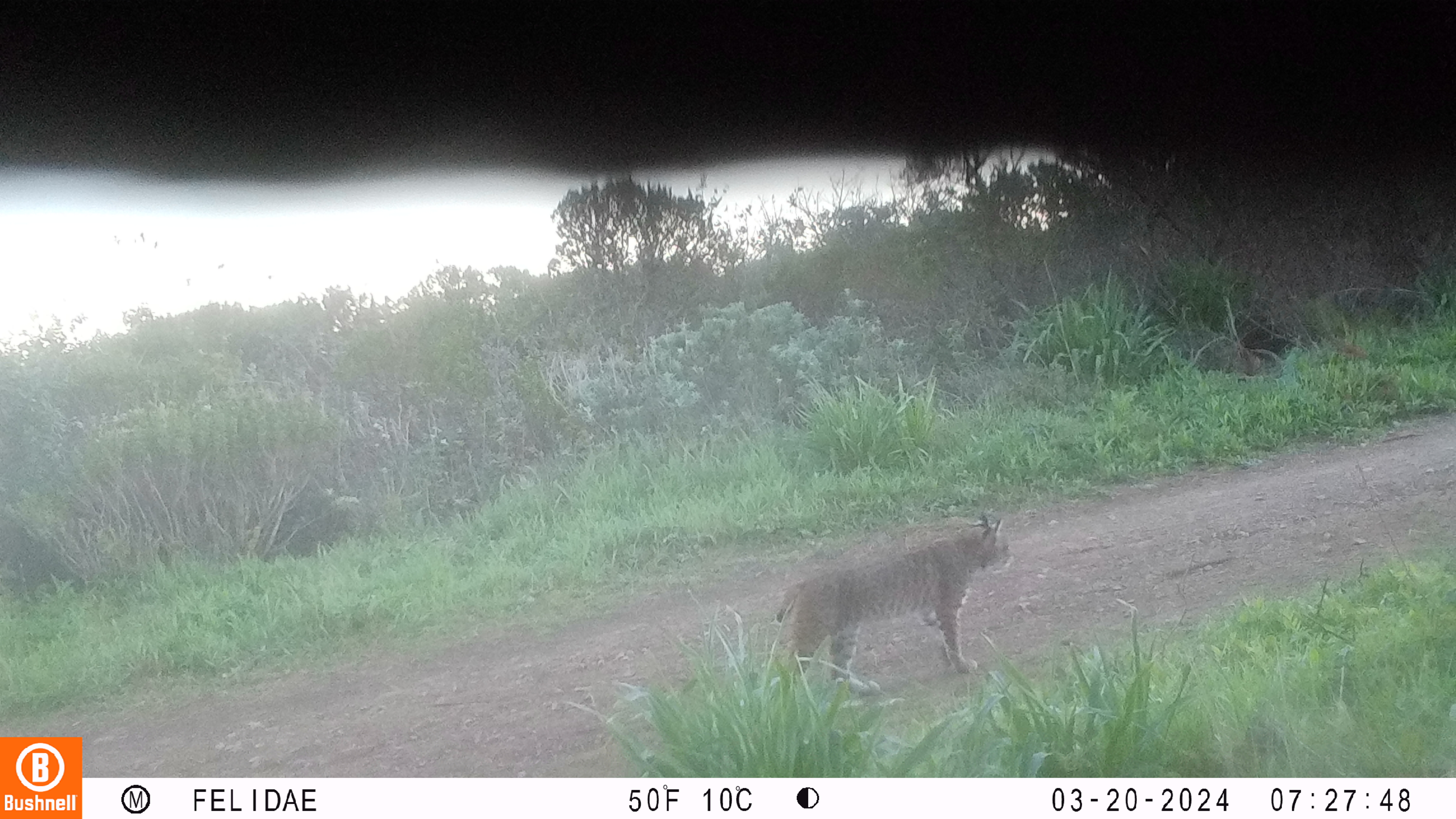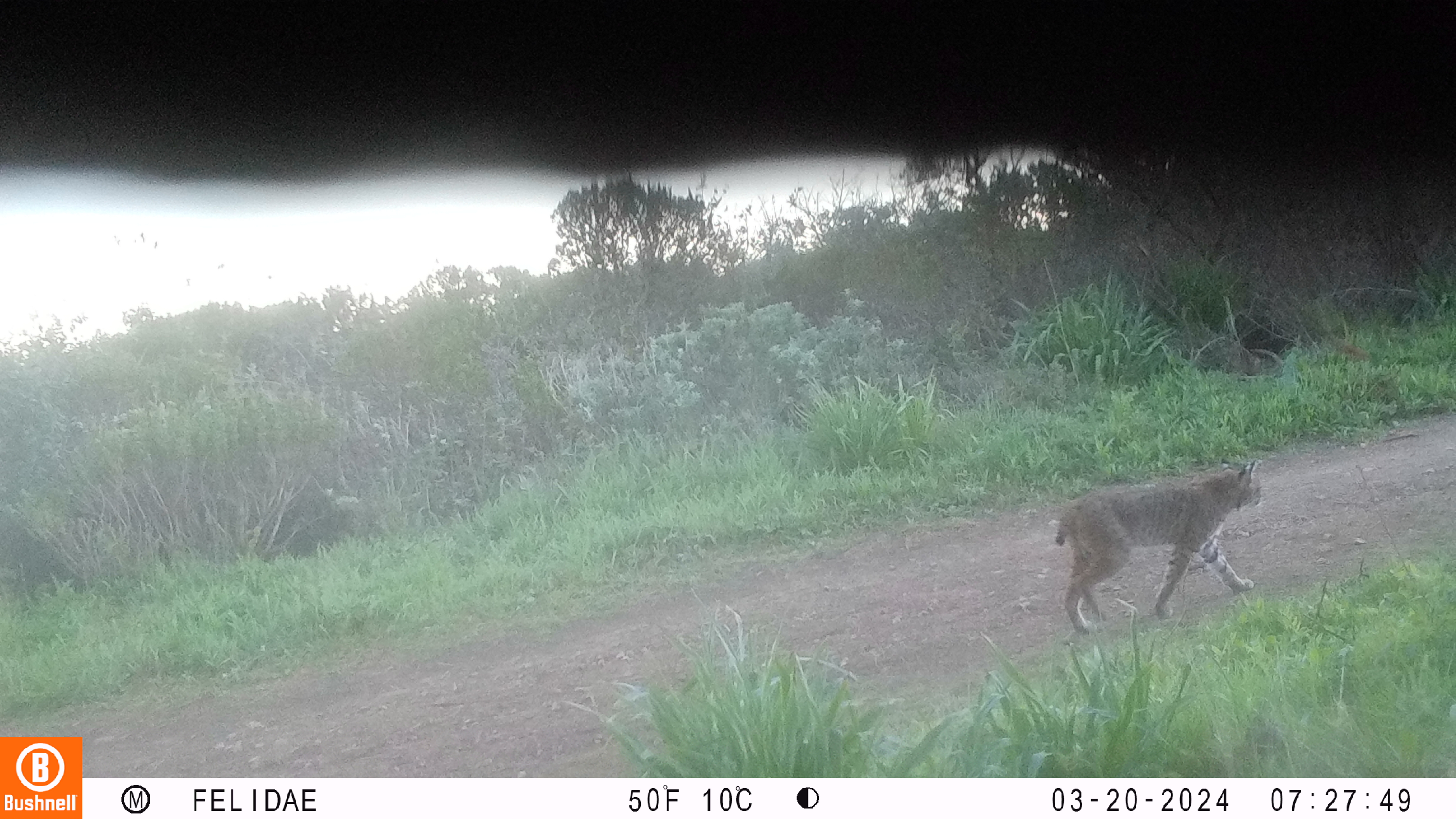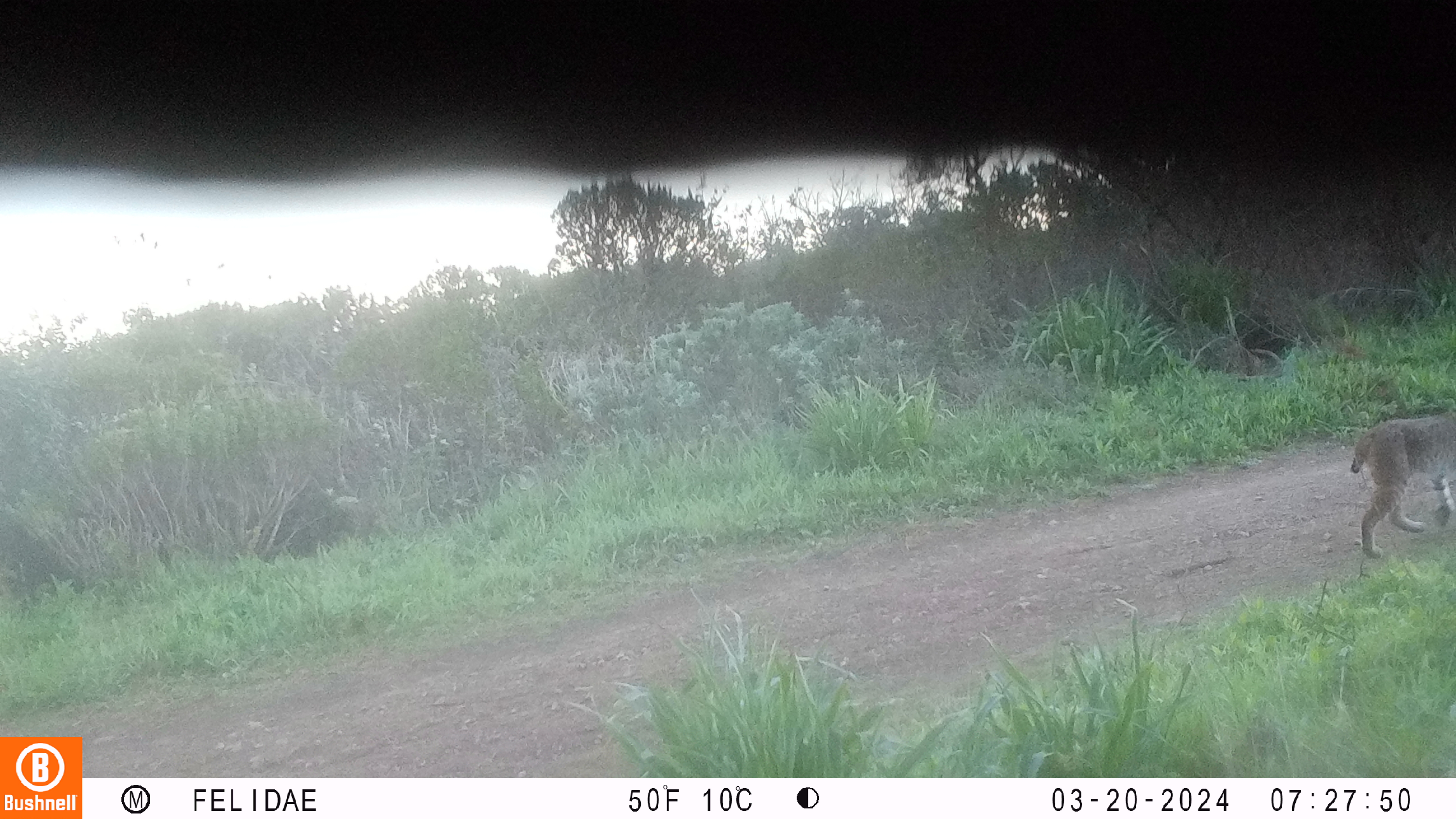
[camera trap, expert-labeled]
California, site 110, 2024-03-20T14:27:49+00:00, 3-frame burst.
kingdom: Animalia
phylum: Chordata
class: Mammalia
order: Carnivora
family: Felidae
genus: Lynx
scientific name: Lynx rufus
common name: bobcat